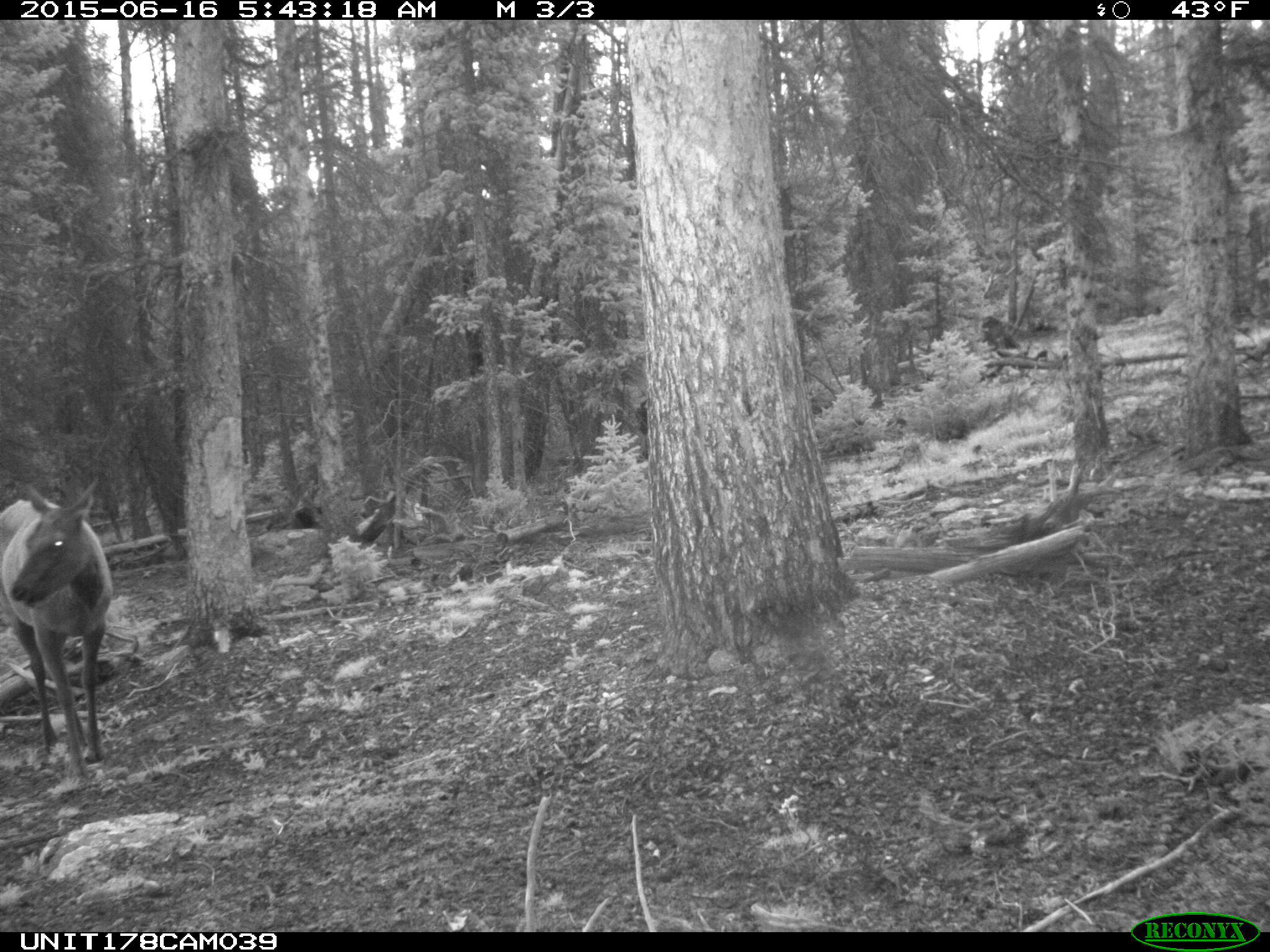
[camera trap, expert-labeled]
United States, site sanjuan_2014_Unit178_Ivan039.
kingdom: Animalia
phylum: Chordata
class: Mammalia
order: Artiodactyla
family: Cervidae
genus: Cervus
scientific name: Cervus elaphus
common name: red deer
Cervus elaphus (red deer).